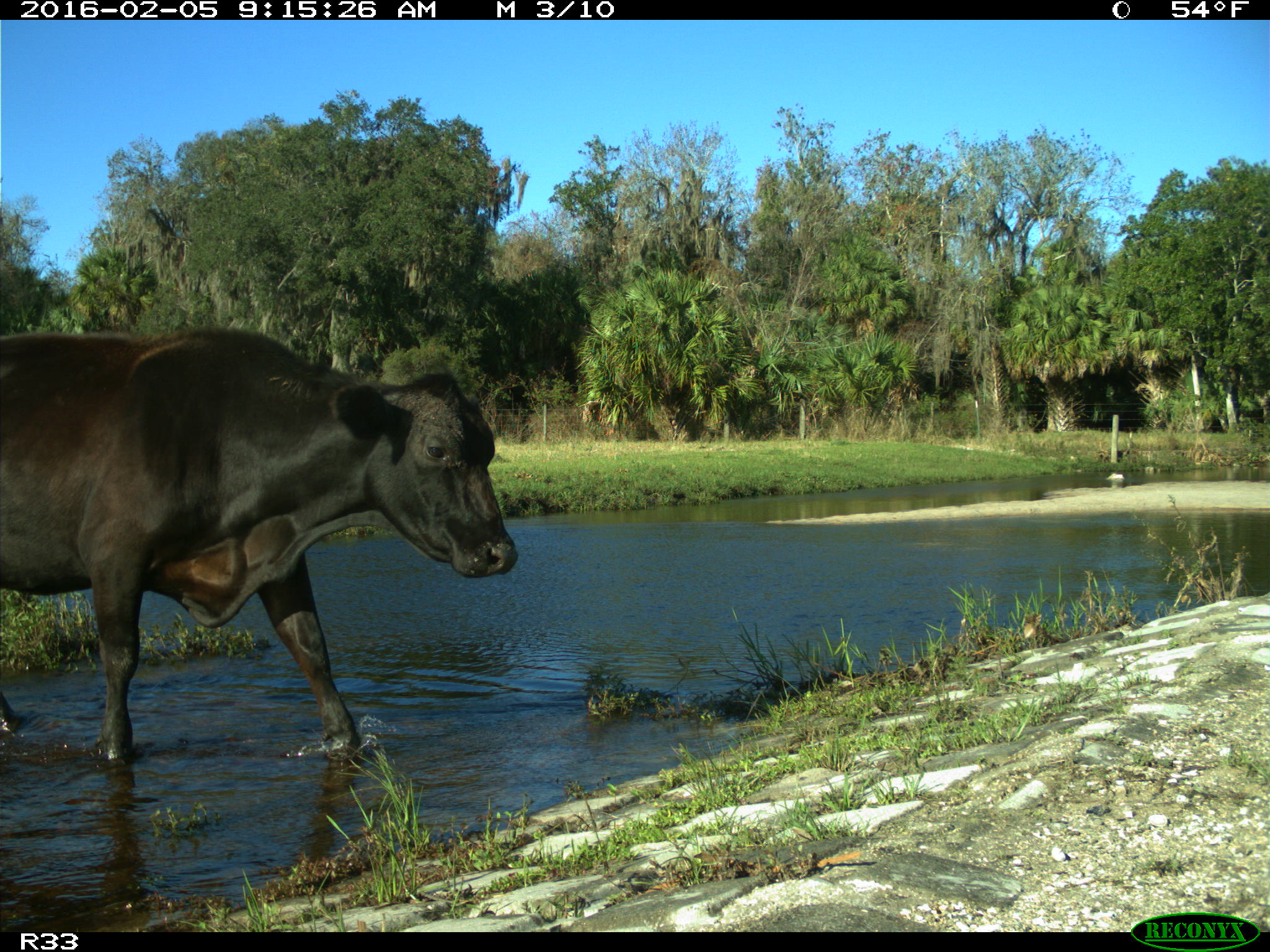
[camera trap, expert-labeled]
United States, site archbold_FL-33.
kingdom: Animalia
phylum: Chordata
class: Mammalia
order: Artiodactyla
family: Bovidae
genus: Bos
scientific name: Bos taurus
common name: domestic cow